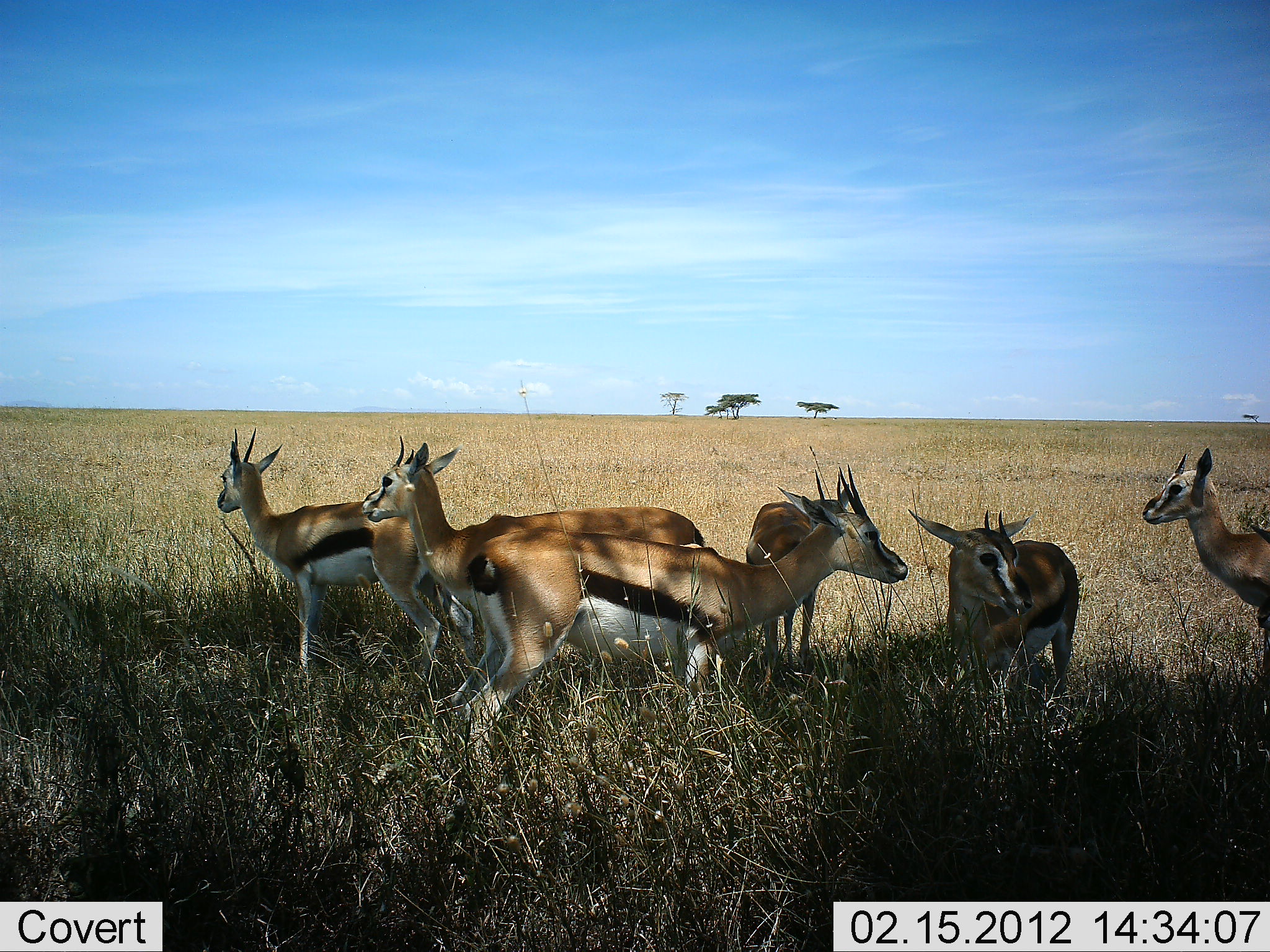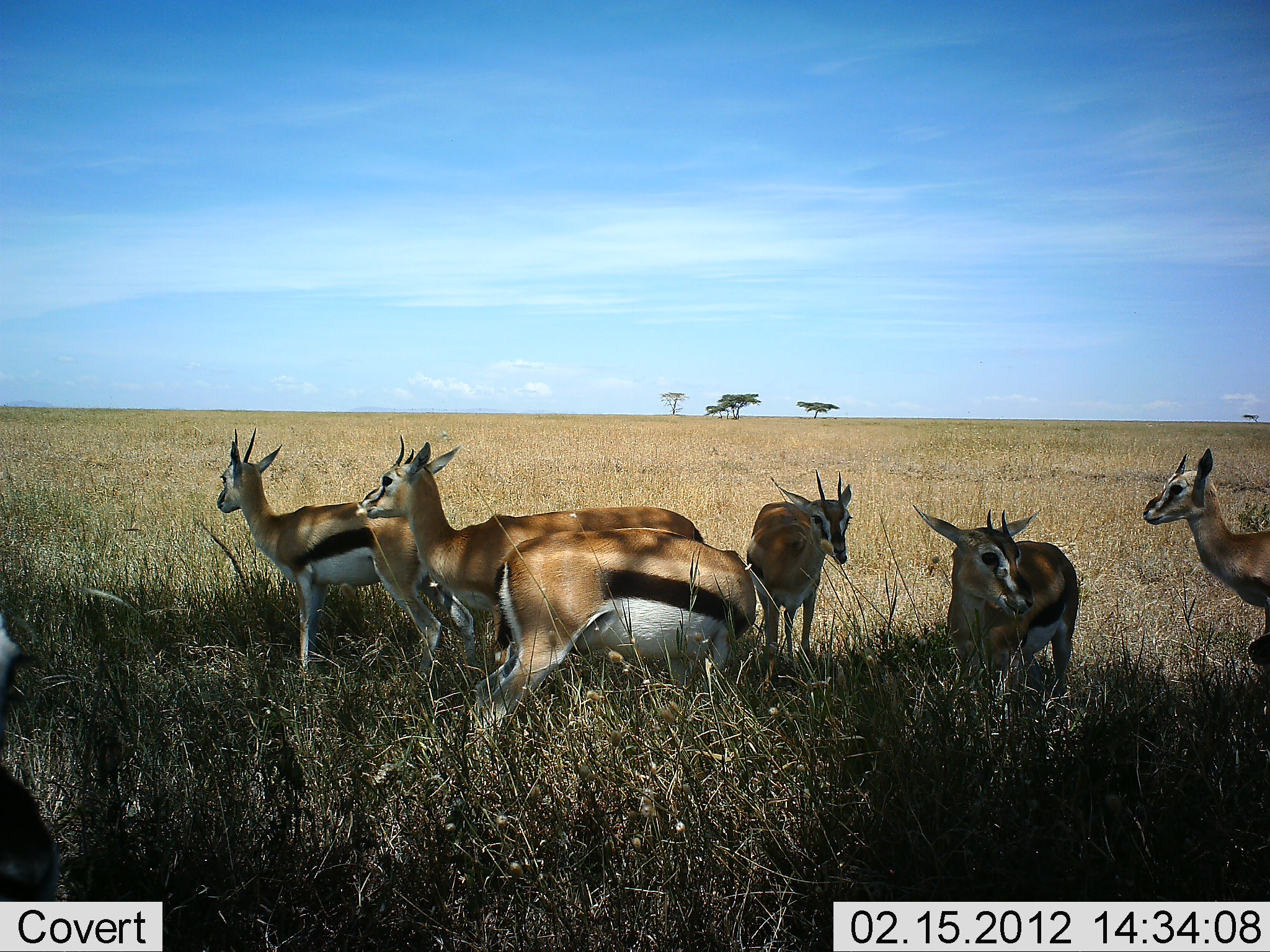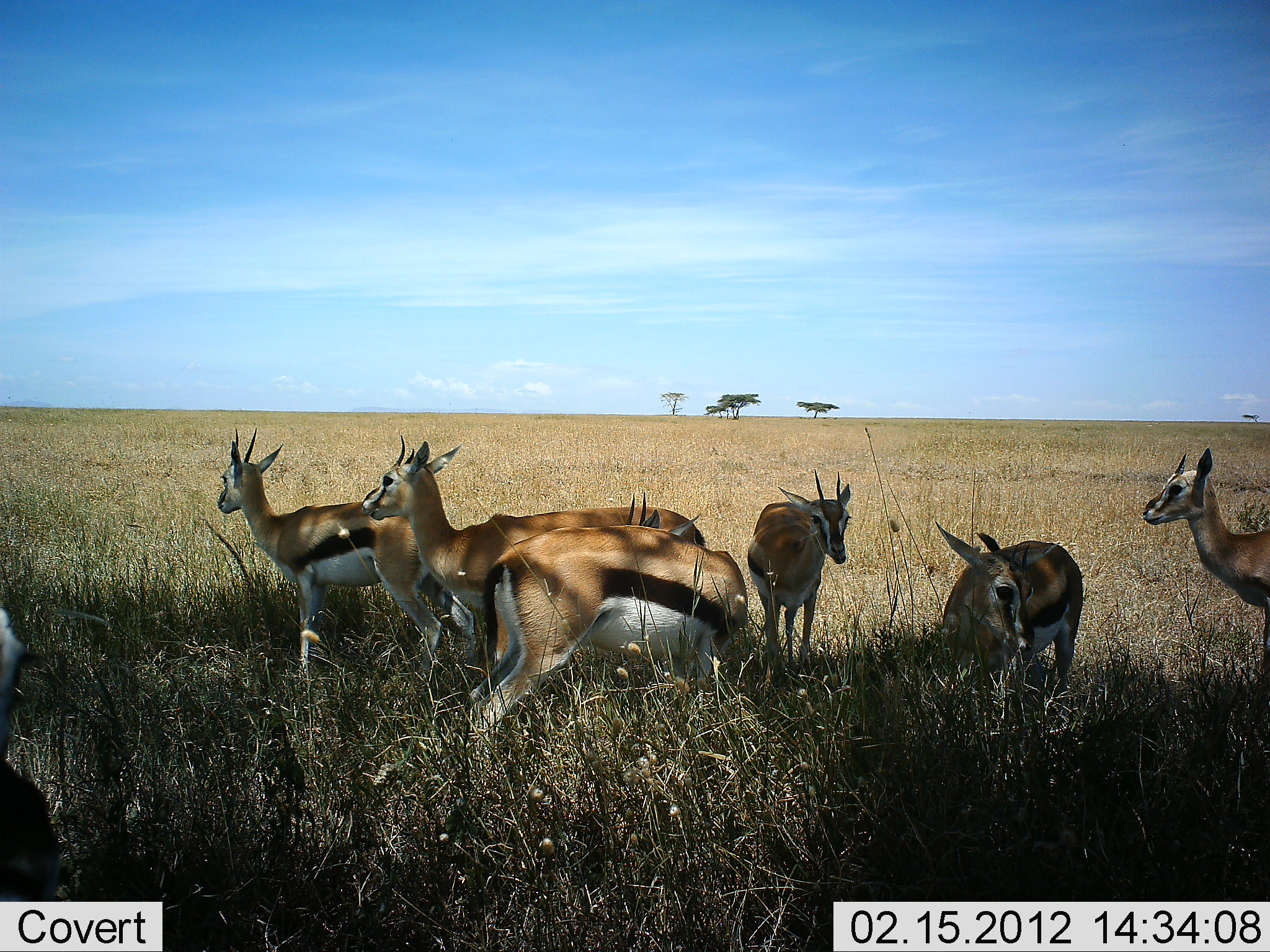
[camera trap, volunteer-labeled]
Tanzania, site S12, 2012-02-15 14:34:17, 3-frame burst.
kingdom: Animalia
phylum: Chordata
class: Mammalia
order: Artiodactyla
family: Bovidae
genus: Eudorcas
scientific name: Eudorcas thomsonii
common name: thomson's gazelle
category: gazellethomsons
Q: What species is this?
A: Gazellethomsons (thomson's gazelle) (Eudorcas thomsonii).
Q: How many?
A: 7.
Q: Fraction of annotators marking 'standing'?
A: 85%.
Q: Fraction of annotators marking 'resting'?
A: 7%.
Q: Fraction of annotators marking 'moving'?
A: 11%.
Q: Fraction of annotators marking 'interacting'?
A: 4%.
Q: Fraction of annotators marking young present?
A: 4%.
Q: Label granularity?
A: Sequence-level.